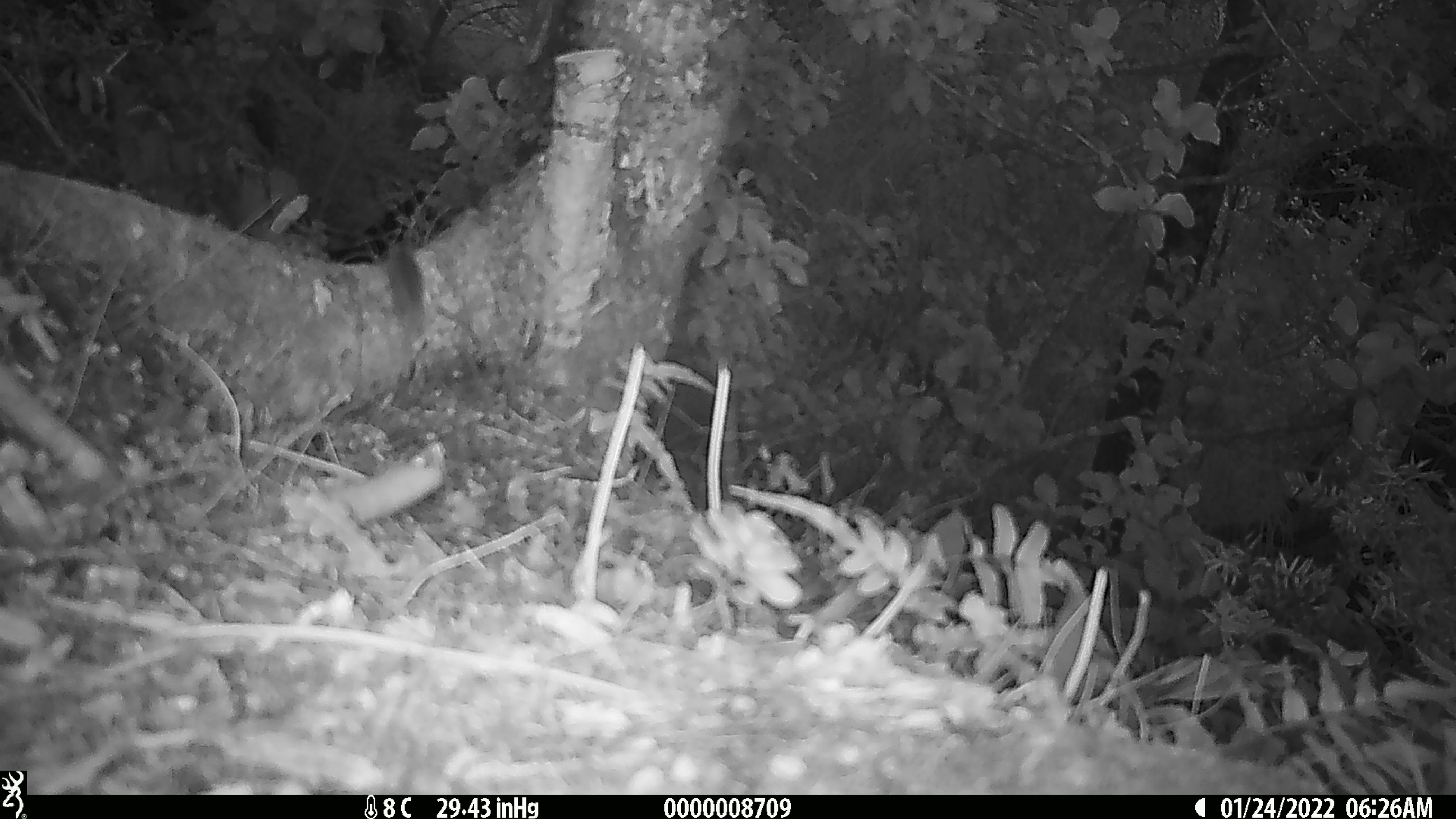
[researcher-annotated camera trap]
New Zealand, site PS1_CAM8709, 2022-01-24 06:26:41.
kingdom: Animalia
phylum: Chordata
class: Mammalia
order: Rodentia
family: Muridae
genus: Mus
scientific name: Mus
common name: mouse